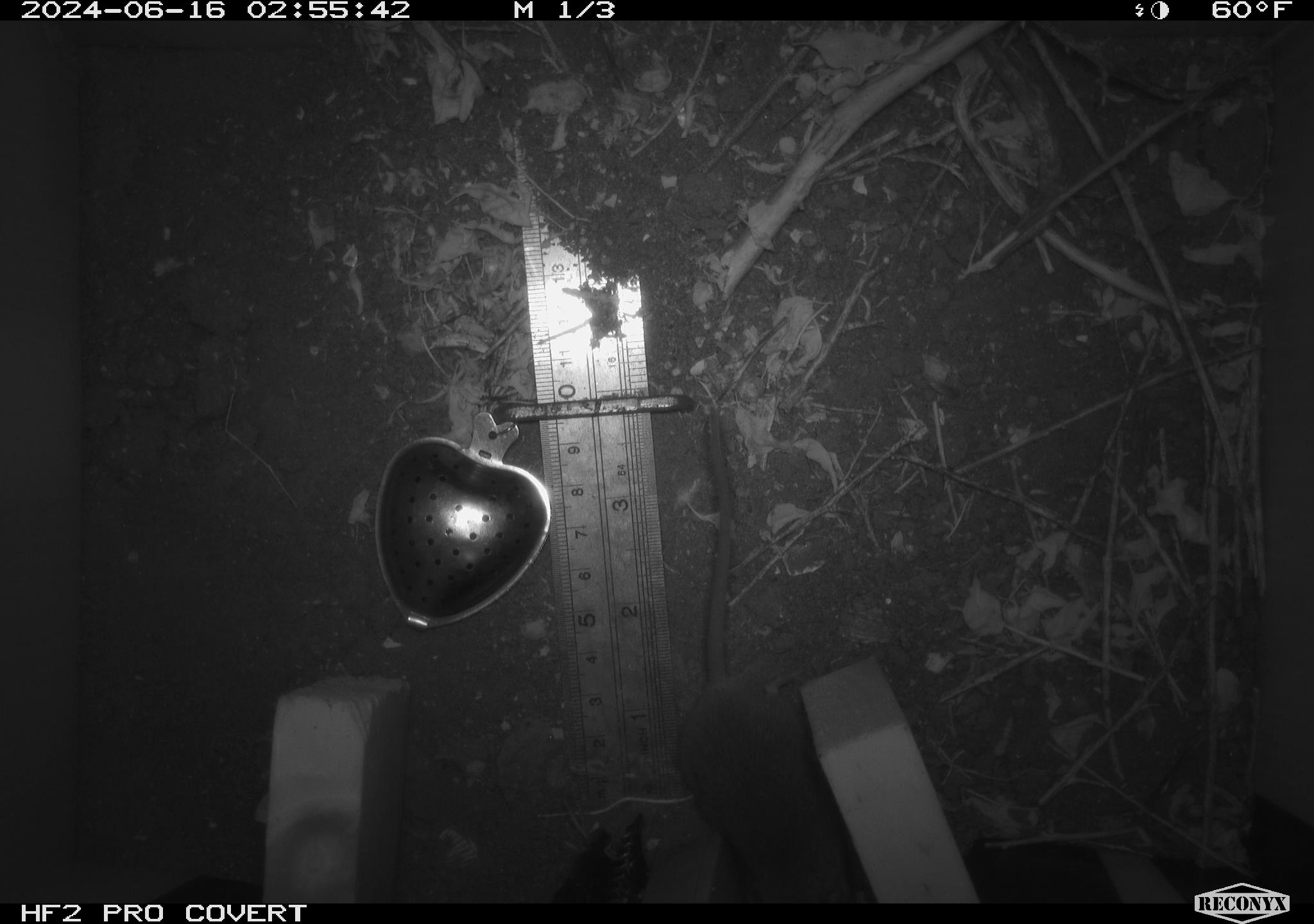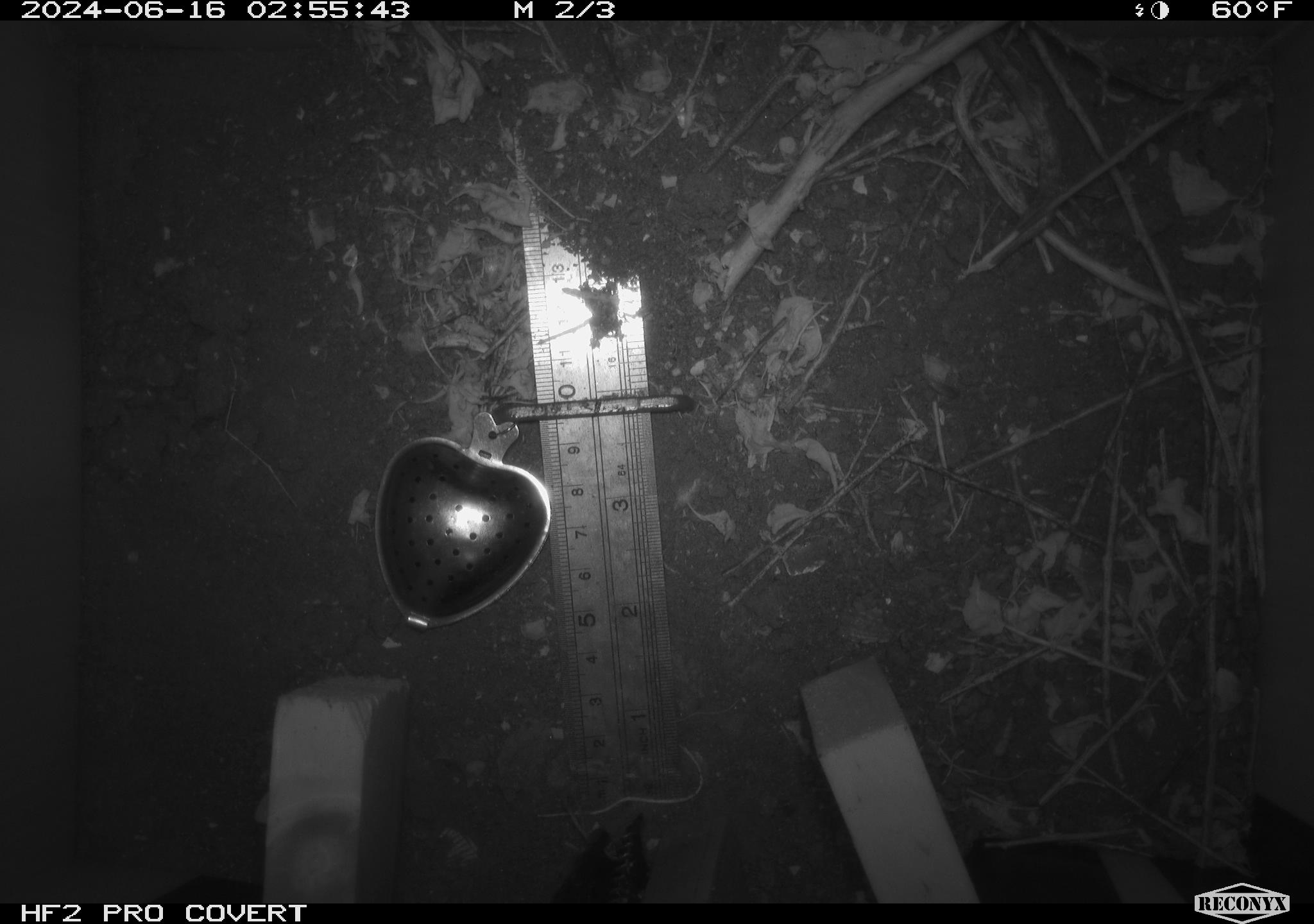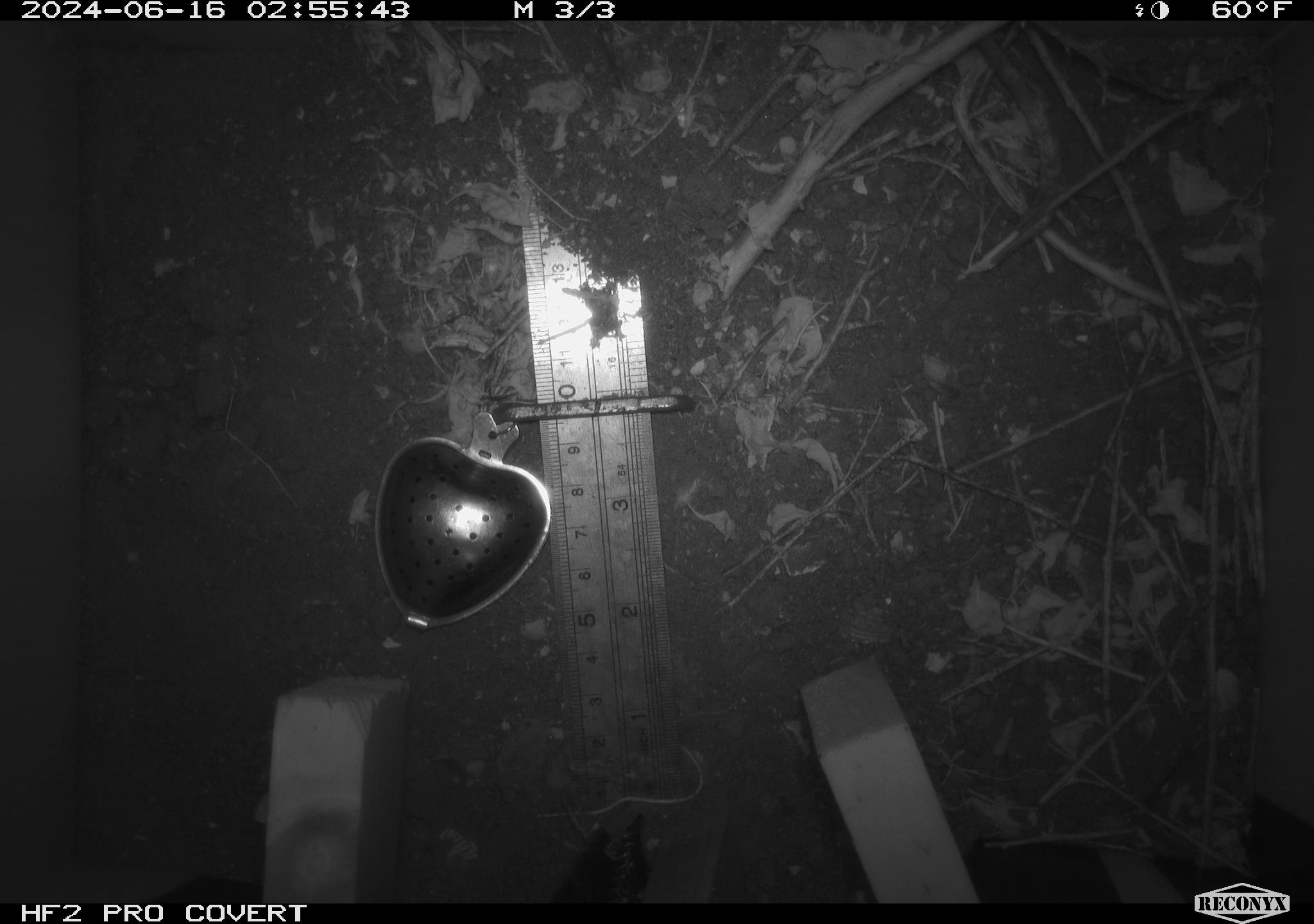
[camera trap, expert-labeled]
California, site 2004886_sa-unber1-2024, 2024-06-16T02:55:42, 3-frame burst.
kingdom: Animalia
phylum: Chordata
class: Mammalia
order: Rodentia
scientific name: Rodentia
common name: mouse species